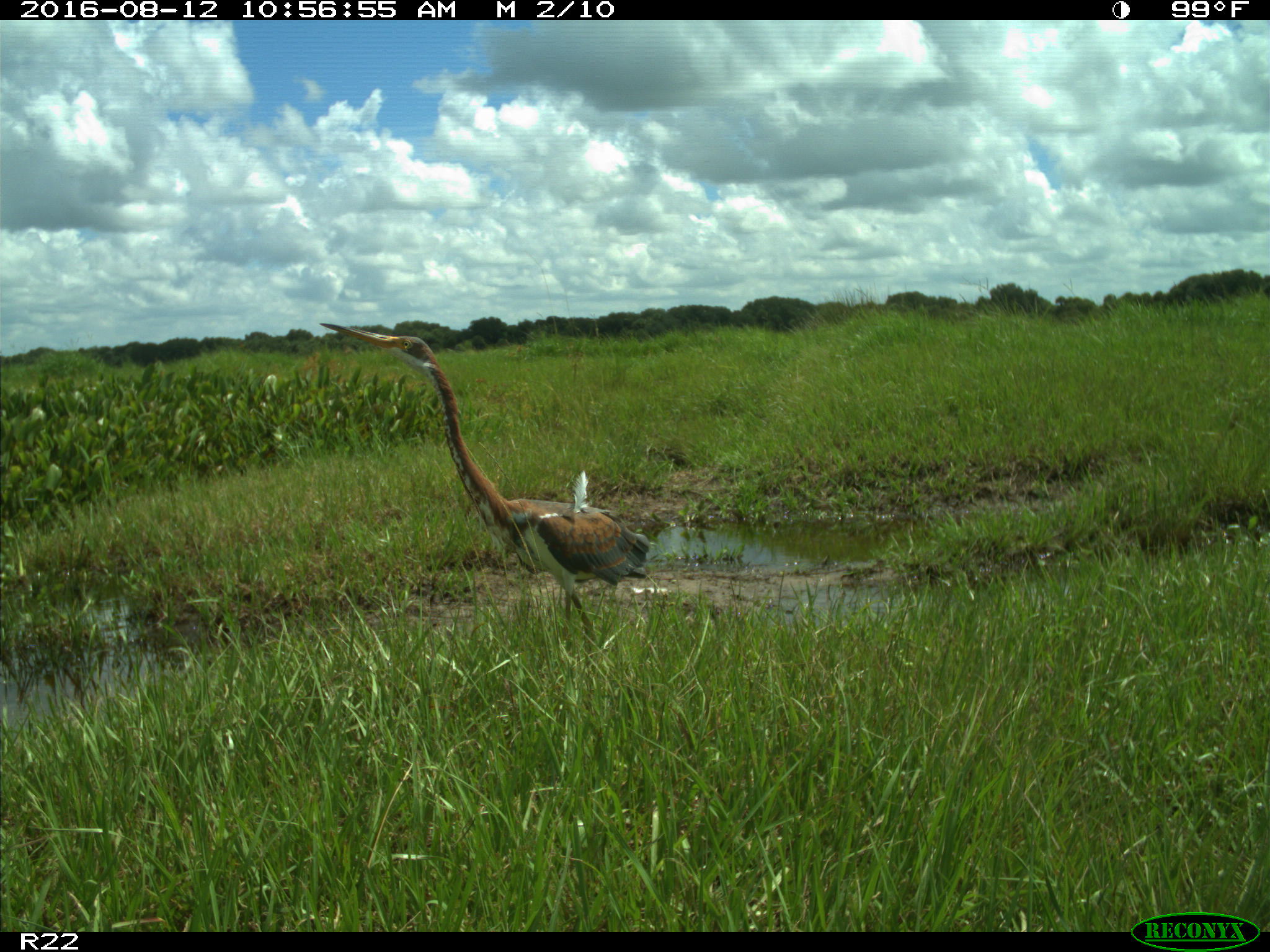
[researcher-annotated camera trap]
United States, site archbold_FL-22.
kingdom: Animalia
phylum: Chordata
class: Aves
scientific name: Aves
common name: birds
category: unidentified bird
Unidentified bird (birds) (Aves).